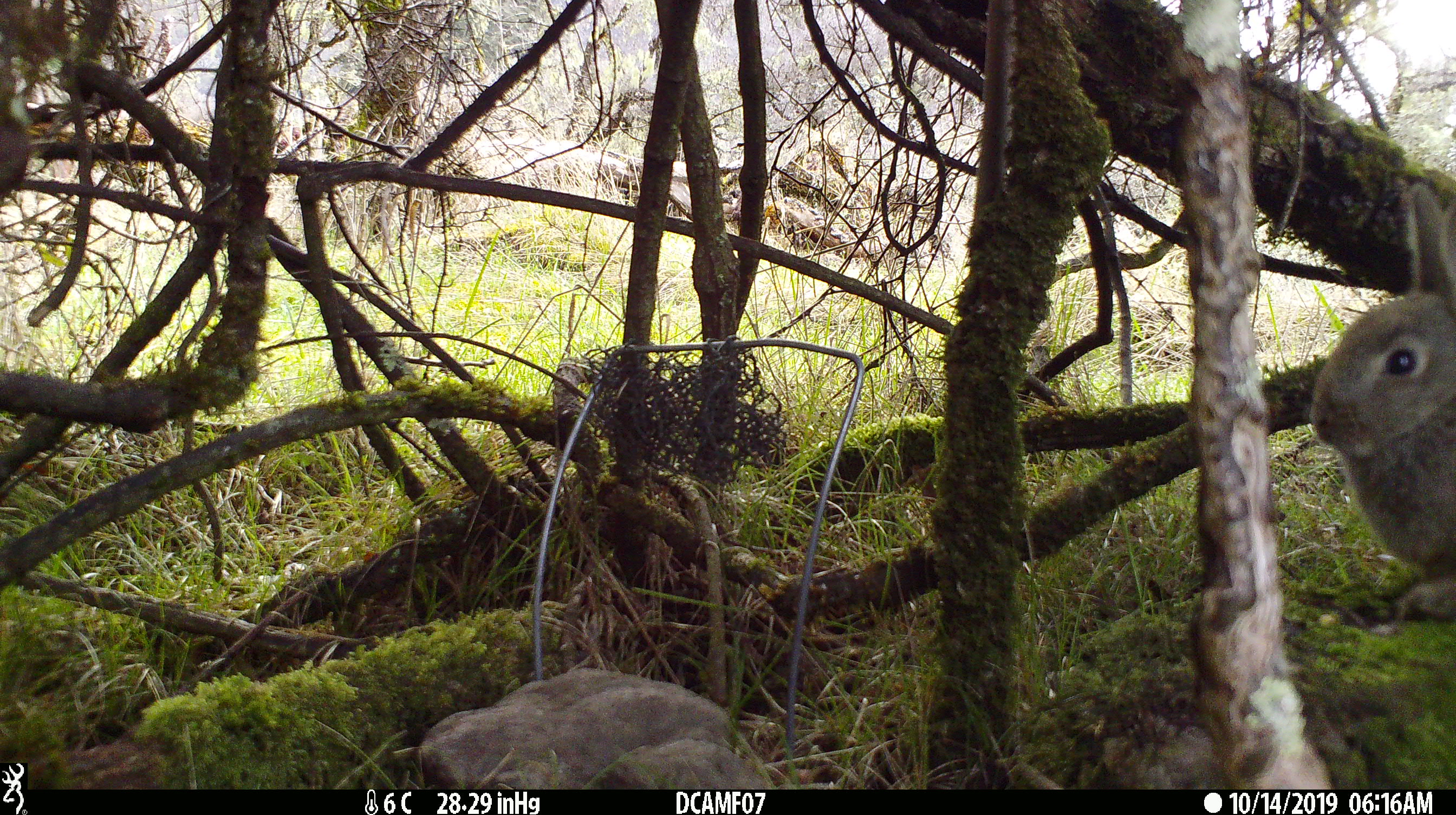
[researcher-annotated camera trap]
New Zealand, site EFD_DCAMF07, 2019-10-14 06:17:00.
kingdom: Animalia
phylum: Chordata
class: Mammalia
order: Lagomorpha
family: Leporidae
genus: Oryctolagus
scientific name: Oryctolagus cuniculus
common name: european rabbit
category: rabbit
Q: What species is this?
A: Rabbit (european rabbit) (Oryctolagus cuniculus).